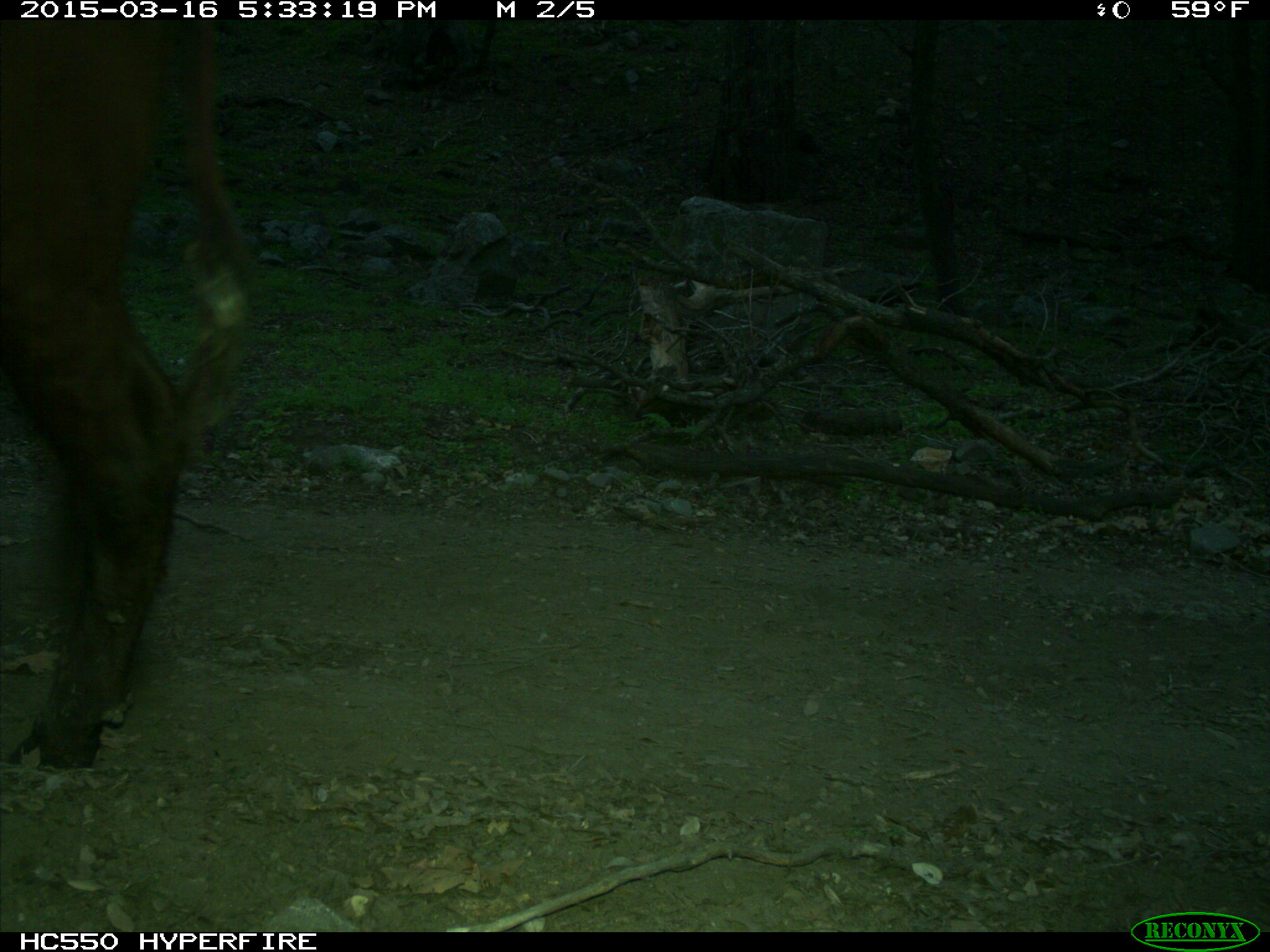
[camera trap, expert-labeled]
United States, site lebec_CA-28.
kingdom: Animalia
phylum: Chordata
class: Mammalia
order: Artiodactyla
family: Bovidae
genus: Bos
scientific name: Bos taurus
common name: domestic cow